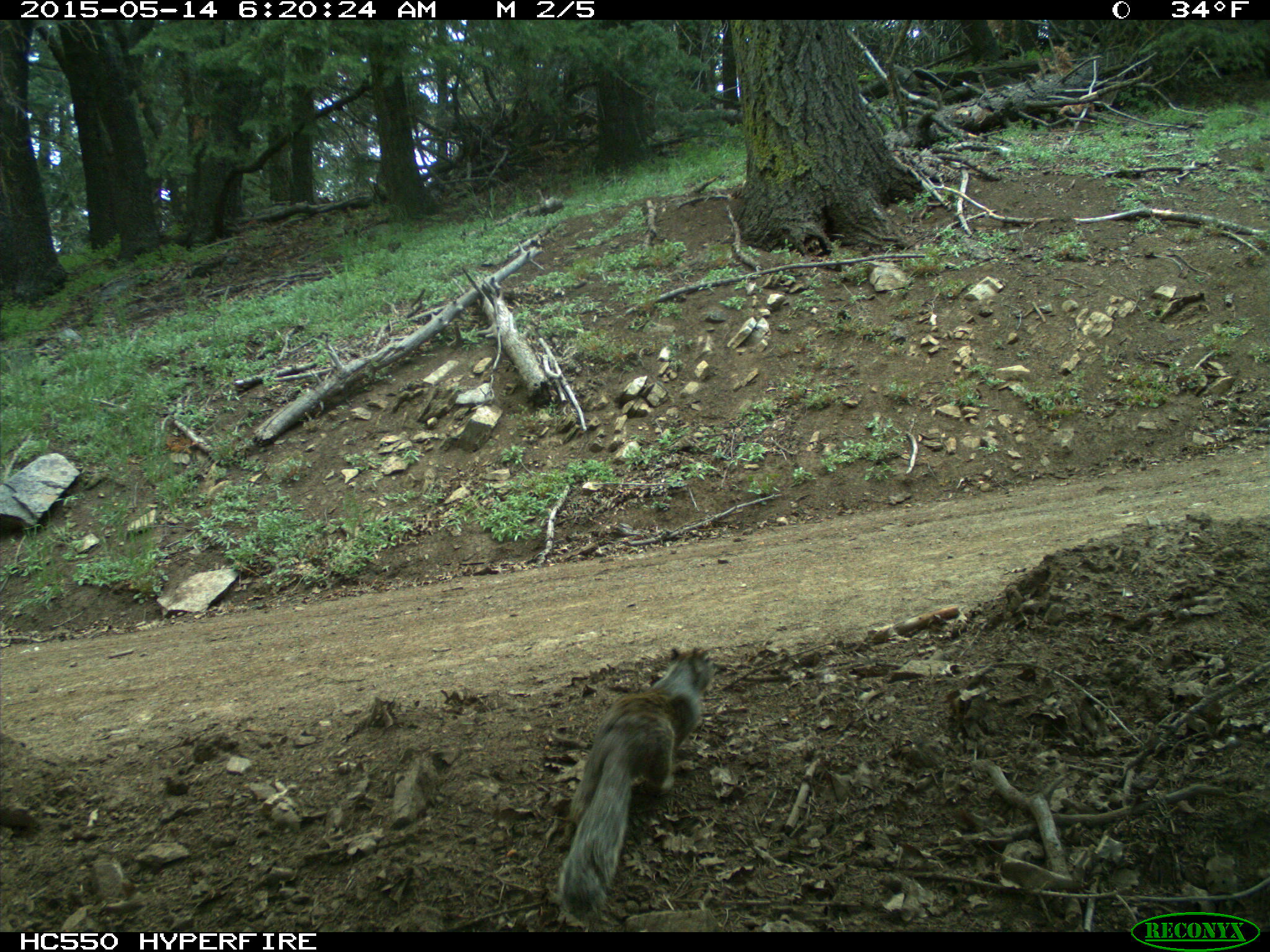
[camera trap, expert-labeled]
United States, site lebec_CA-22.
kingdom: Animalia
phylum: Chordata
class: Mammalia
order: Rodentia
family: Sciuridae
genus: Otospermophilus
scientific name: Otospermophilus beecheyi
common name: california ground squirrel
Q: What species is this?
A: Otospermophilus beecheyi (california ground squirrel).